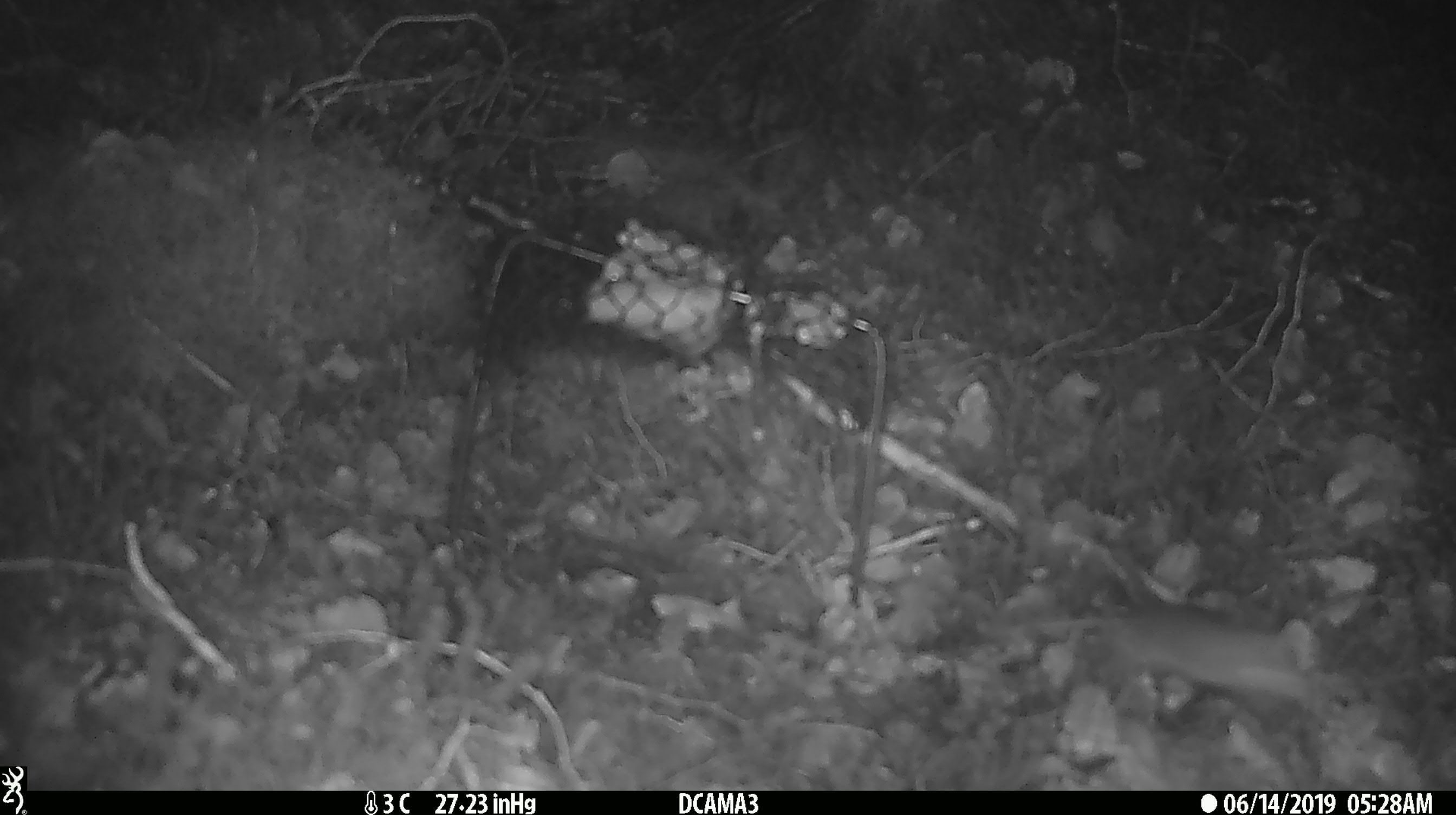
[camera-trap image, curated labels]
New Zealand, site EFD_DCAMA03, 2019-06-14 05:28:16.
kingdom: Animalia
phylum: Chordata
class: Mammalia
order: Rodentia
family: Muridae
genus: Mus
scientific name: Mus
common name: mouse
Mouse (Mus).